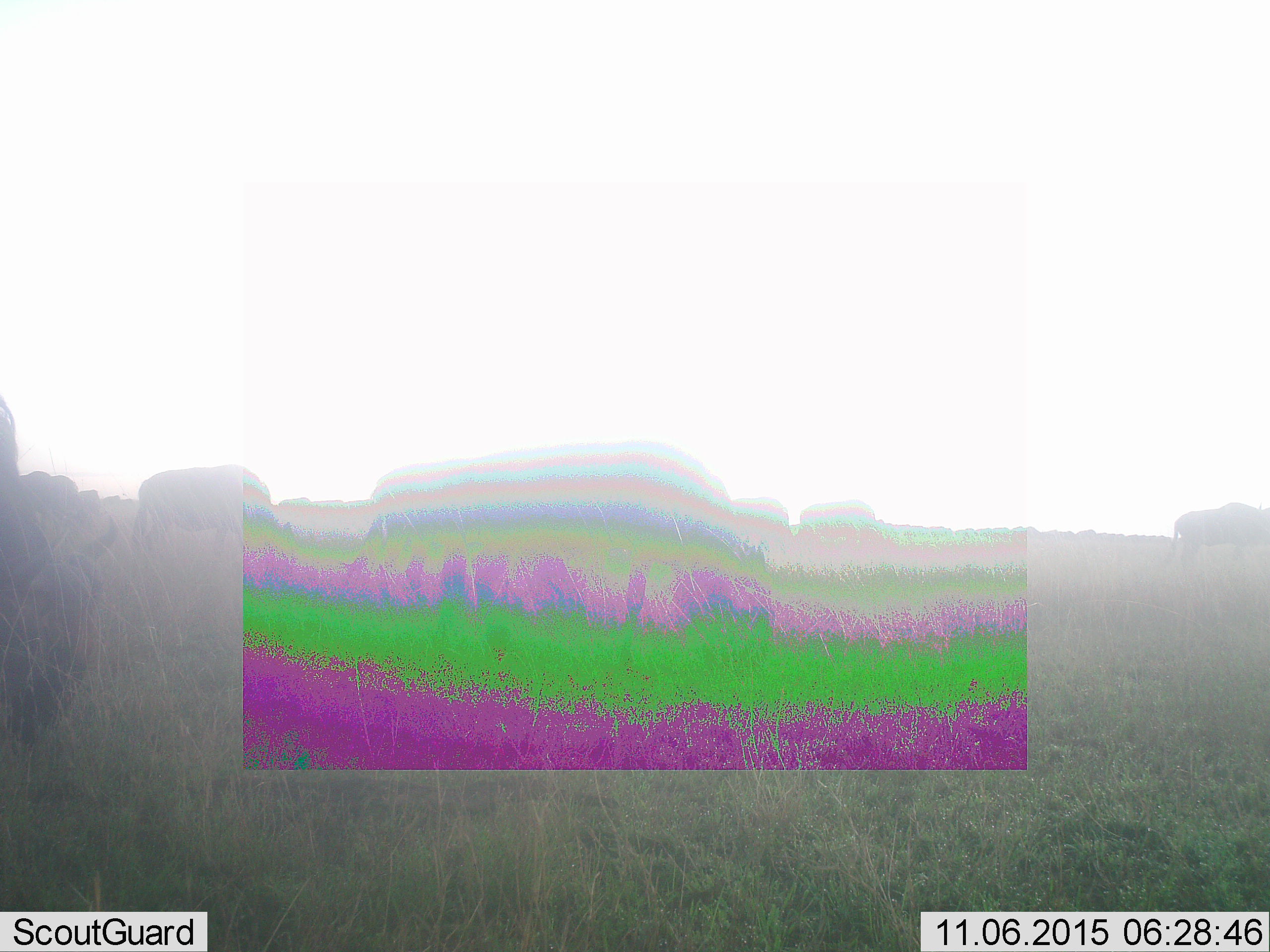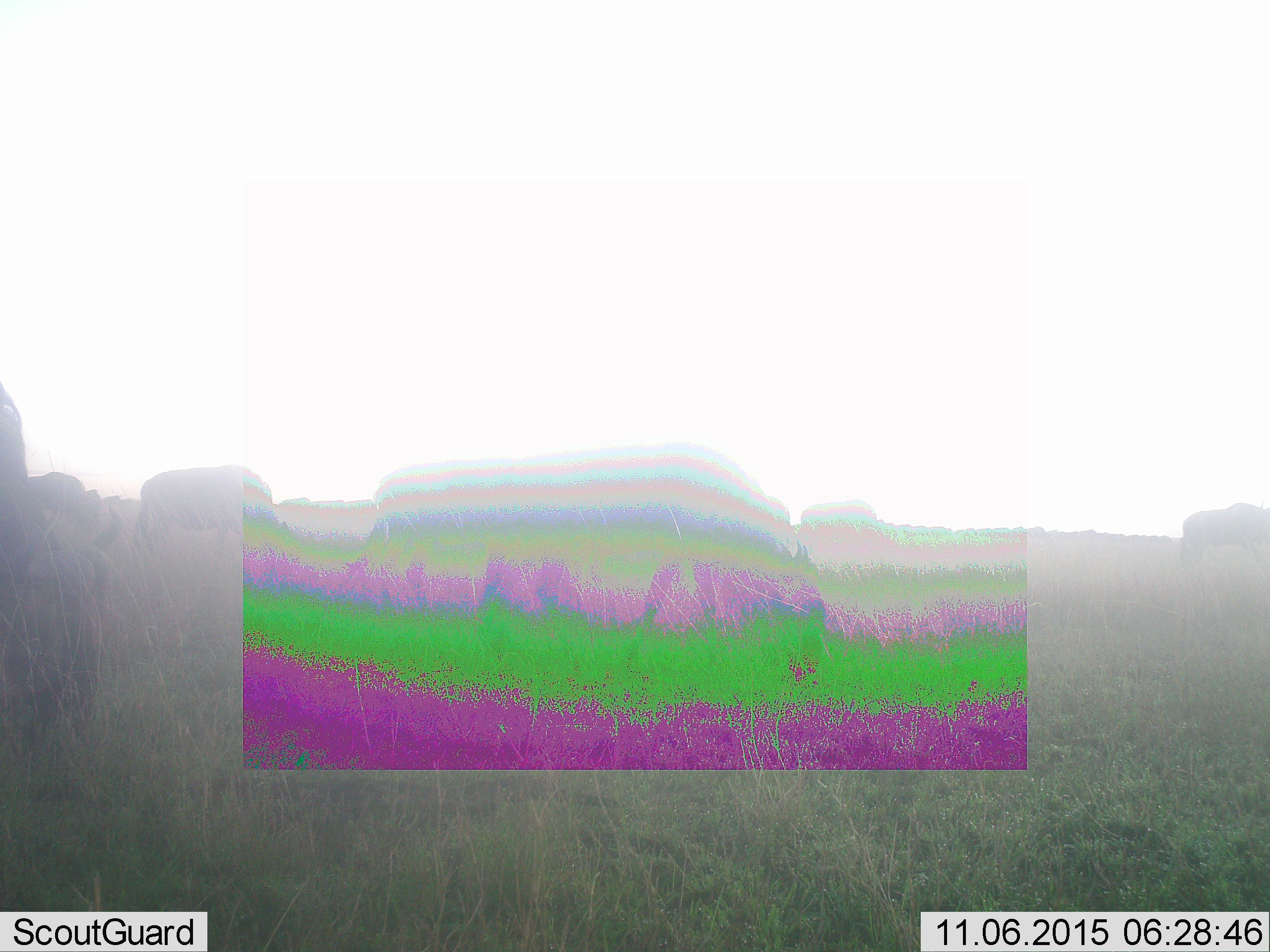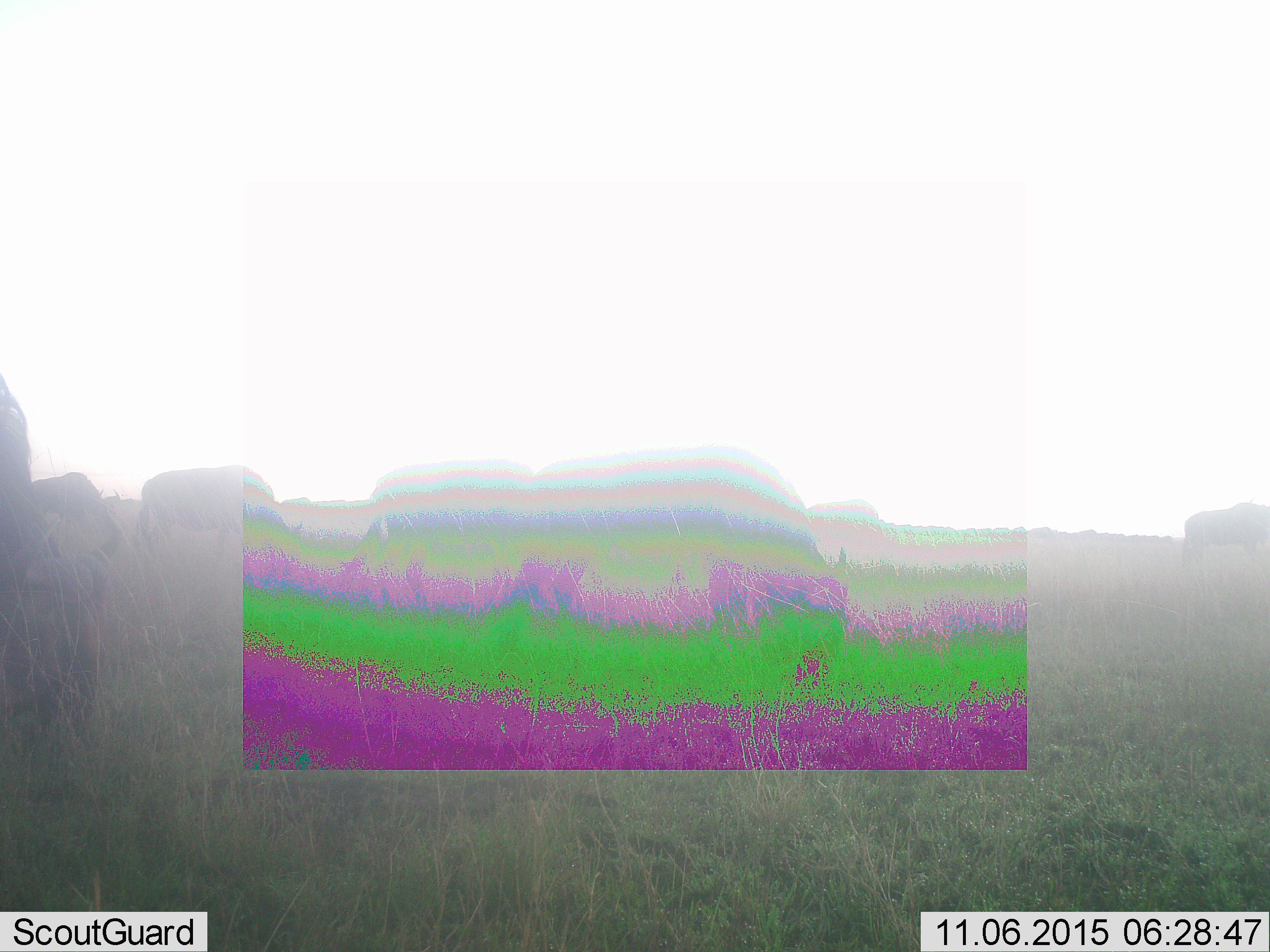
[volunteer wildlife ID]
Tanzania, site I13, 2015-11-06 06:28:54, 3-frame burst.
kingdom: Animalia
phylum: Chordata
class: Mammalia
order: Artiodactyla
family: Bovidae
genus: Connochaetes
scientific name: Connochaetes taurinus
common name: blue wildebeest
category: wildebeest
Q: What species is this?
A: Wildebeest (blue wildebeest) (Connochaetes taurinus).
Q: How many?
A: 5.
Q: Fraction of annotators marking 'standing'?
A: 20%.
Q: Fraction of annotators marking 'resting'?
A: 0%.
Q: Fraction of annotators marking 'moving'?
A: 80%.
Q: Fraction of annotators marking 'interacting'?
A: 0%.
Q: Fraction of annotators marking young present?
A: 0%.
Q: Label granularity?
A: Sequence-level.